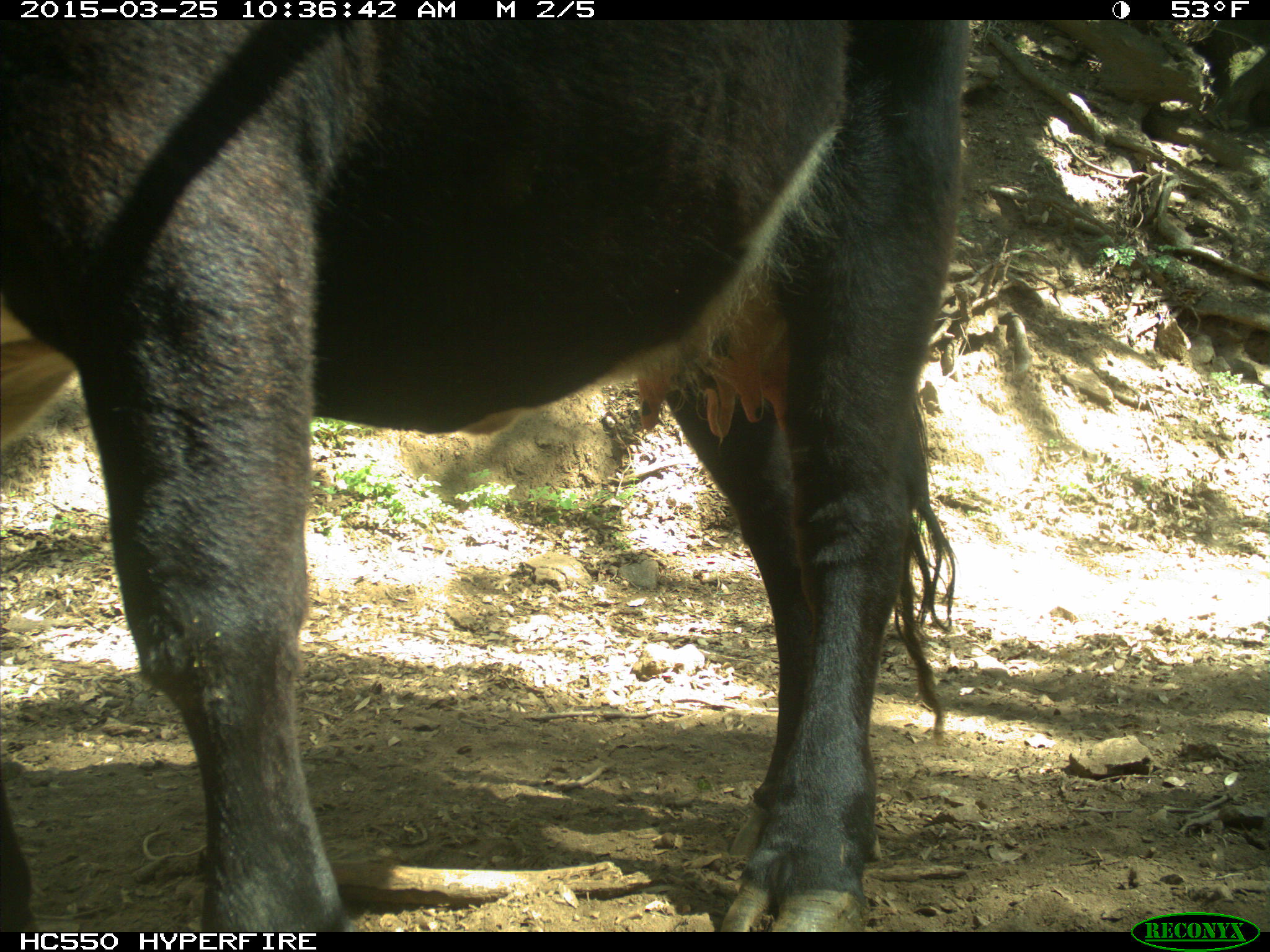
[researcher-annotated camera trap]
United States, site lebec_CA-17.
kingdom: Animalia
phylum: Chordata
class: Mammalia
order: Artiodactyla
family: Bovidae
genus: Bos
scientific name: Bos taurus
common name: domestic cow